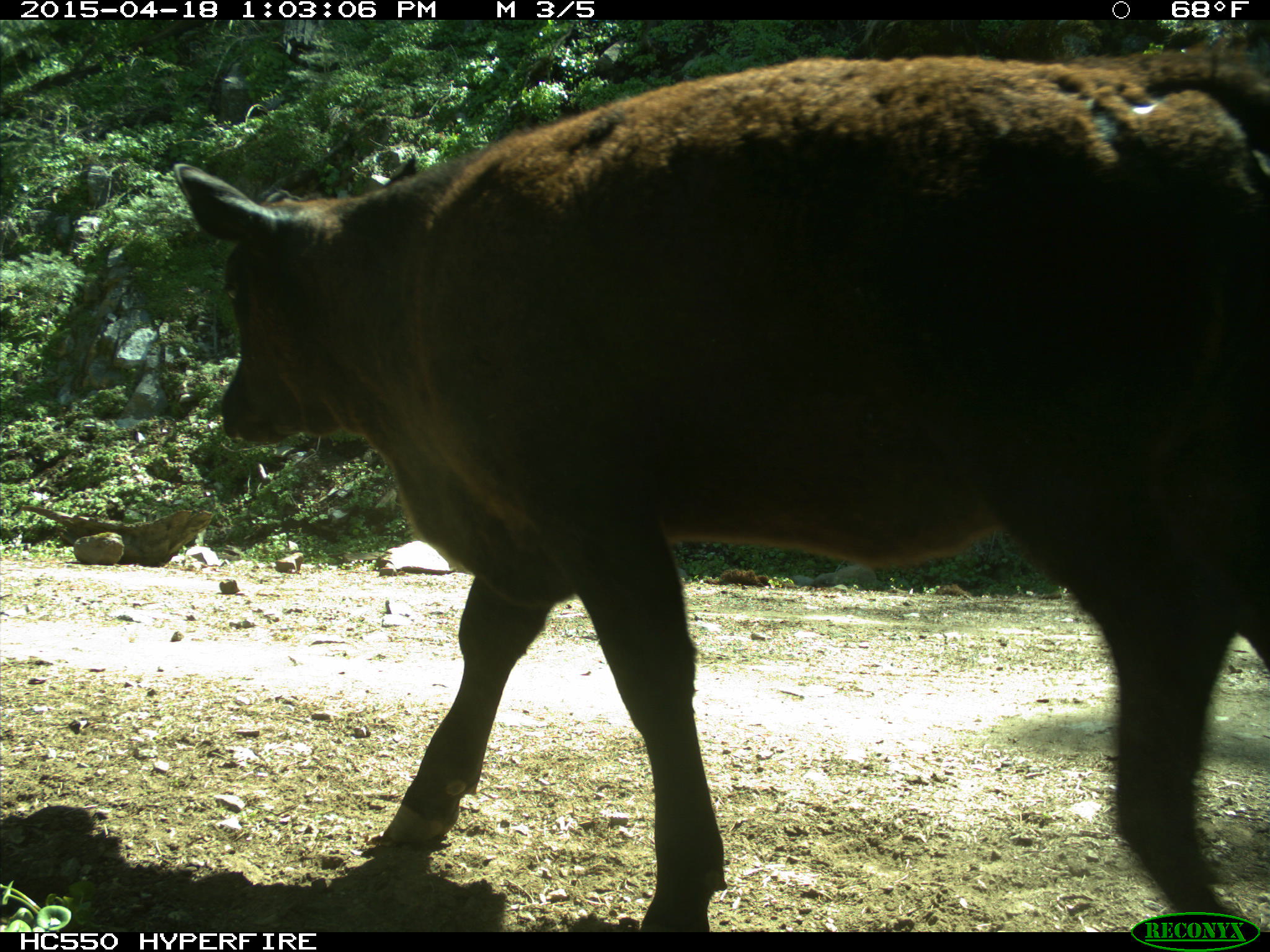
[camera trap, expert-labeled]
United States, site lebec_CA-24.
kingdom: Animalia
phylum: Chordata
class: Mammalia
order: Artiodactyla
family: Bovidae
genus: Bos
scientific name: Bos taurus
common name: domestic cow